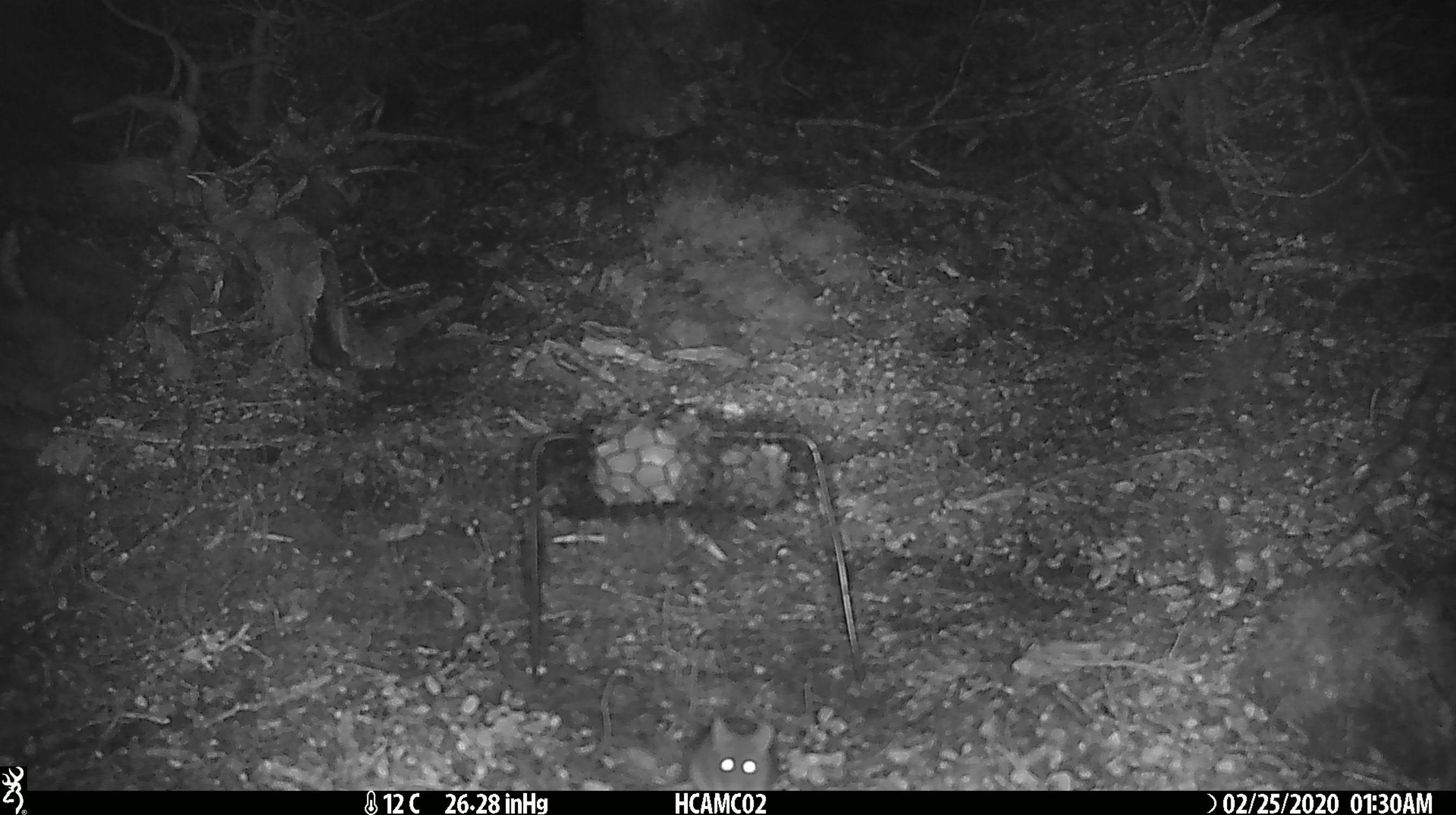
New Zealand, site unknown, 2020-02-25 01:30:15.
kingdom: Animalia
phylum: Chordata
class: Mammalia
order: Rodentia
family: Muridae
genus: Mus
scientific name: Mus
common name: mouse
Mouse (Mus).